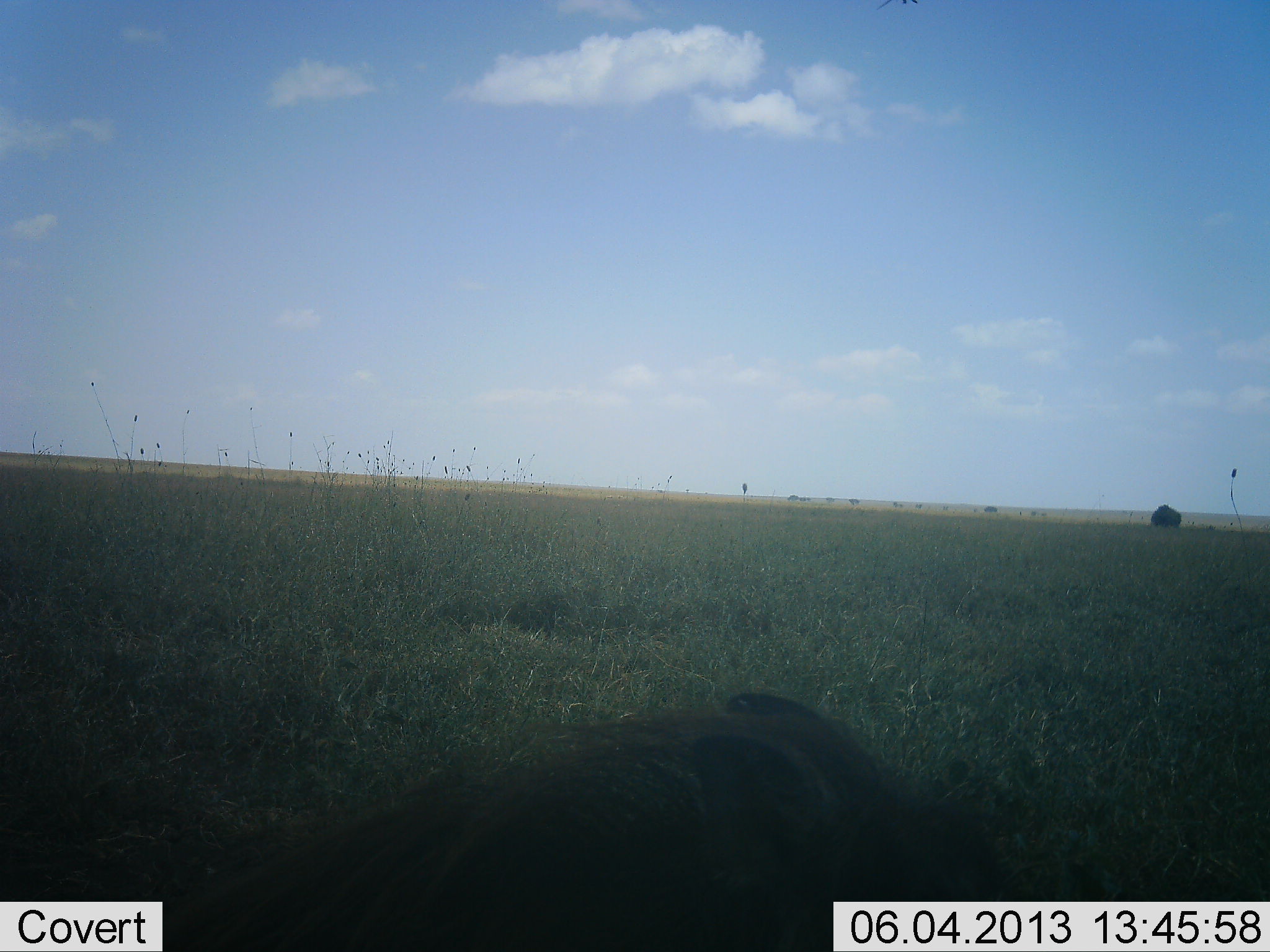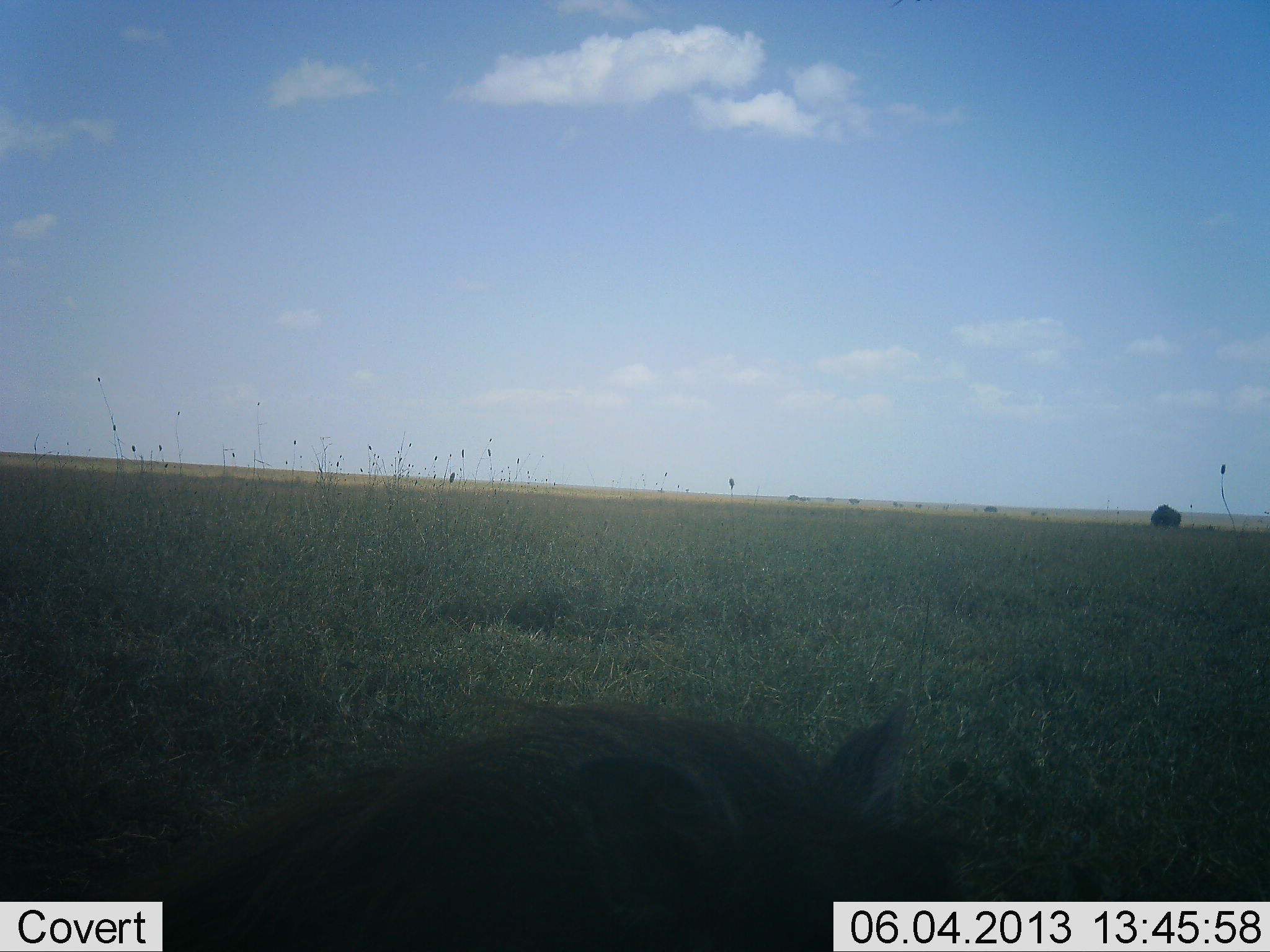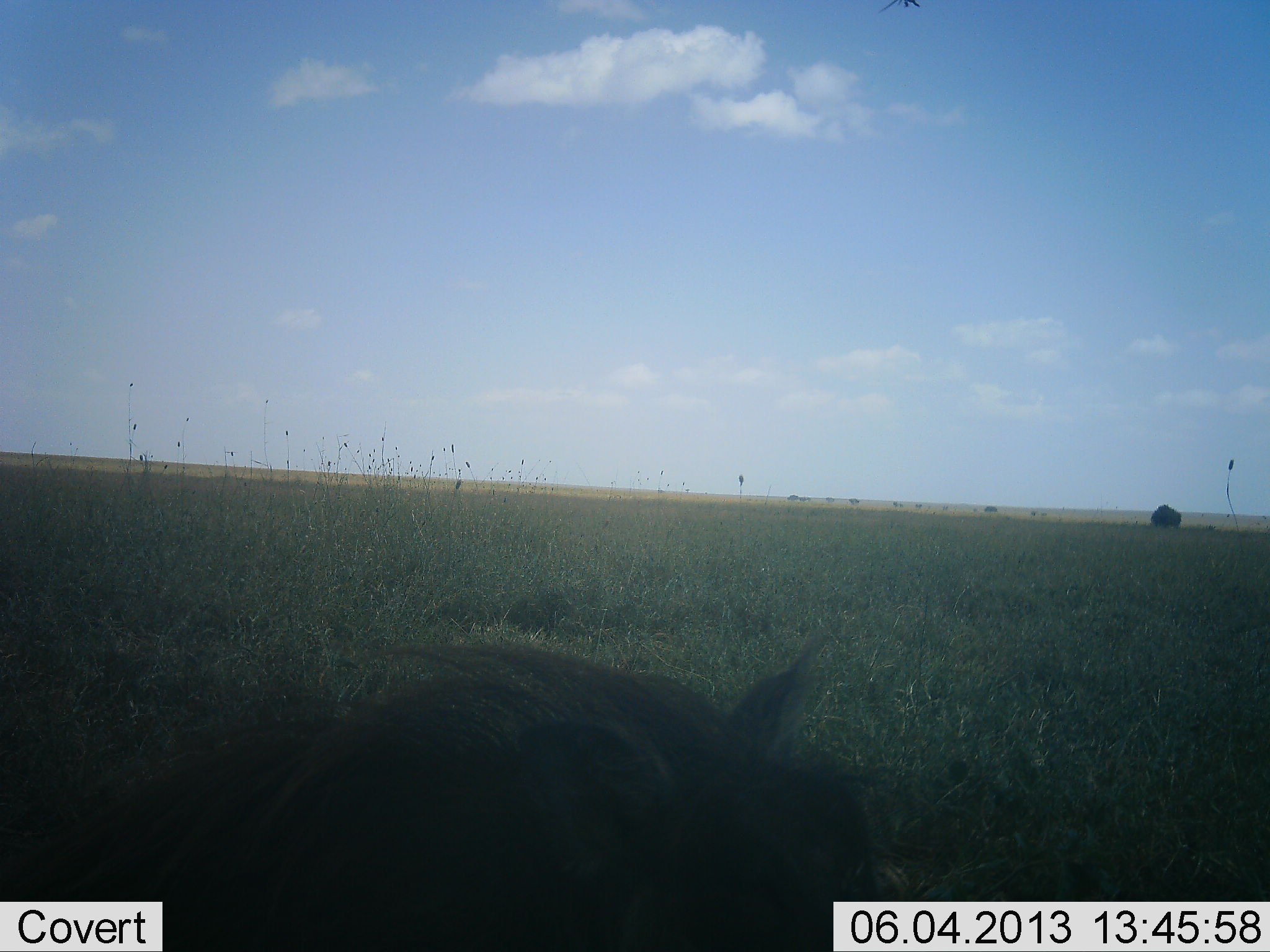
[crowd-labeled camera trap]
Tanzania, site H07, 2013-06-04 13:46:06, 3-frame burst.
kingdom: Animalia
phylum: Chordata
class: Mammalia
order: Artiodactyla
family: Suidae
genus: Phacochoerus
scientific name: Phacochoerus africanus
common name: warthog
Warthog (Phacochoerus africanus), count 1. Behavior (volunteer vote fractions): standing 50%, resting 7%, moving 29%, interacting 0%. Young present (vote fraction): 0%. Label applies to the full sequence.